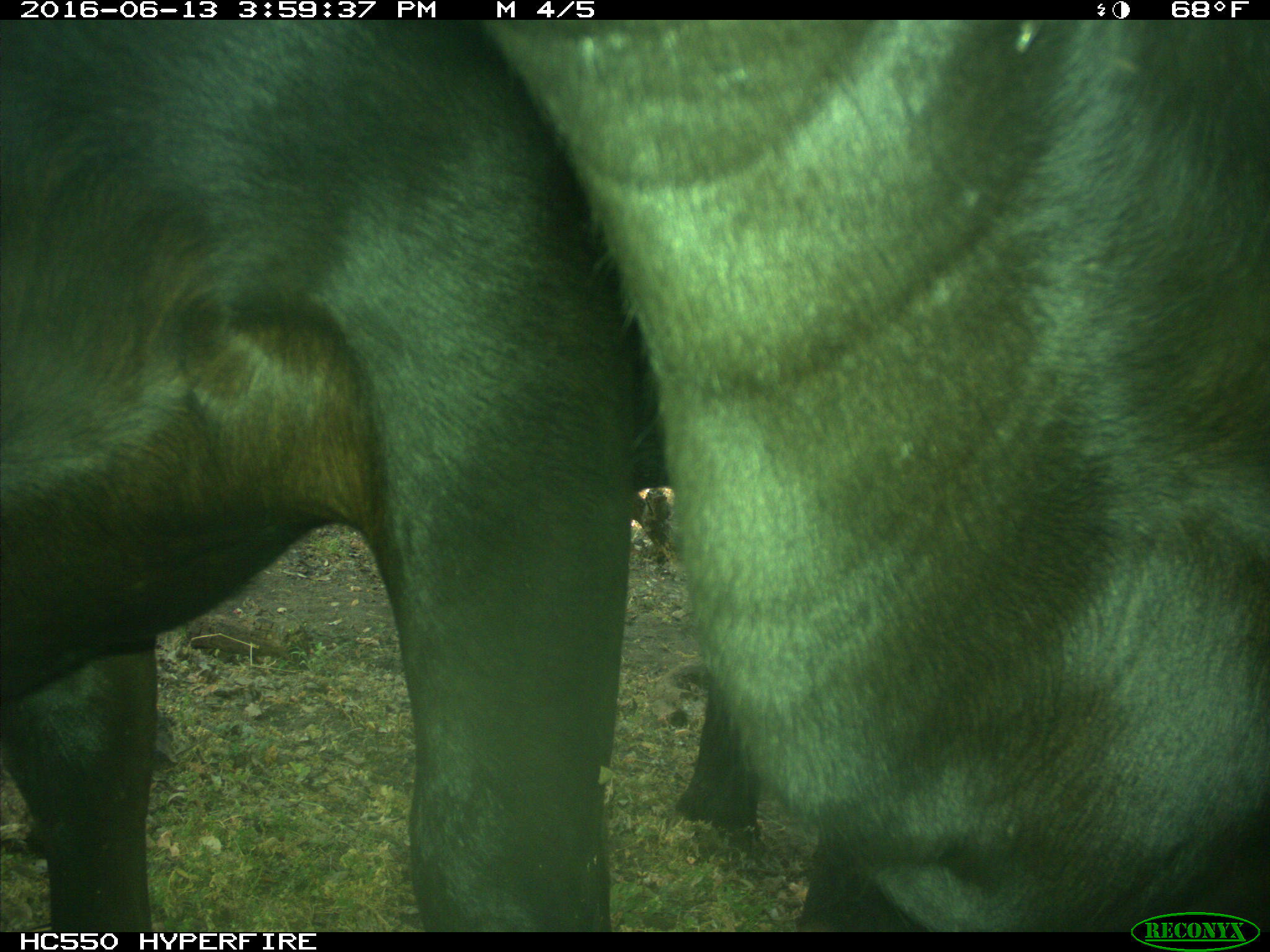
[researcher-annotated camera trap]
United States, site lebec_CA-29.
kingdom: Animalia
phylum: Chordata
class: Mammalia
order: Artiodactyla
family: Bovidae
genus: Bos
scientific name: Bos taurus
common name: domestic cow